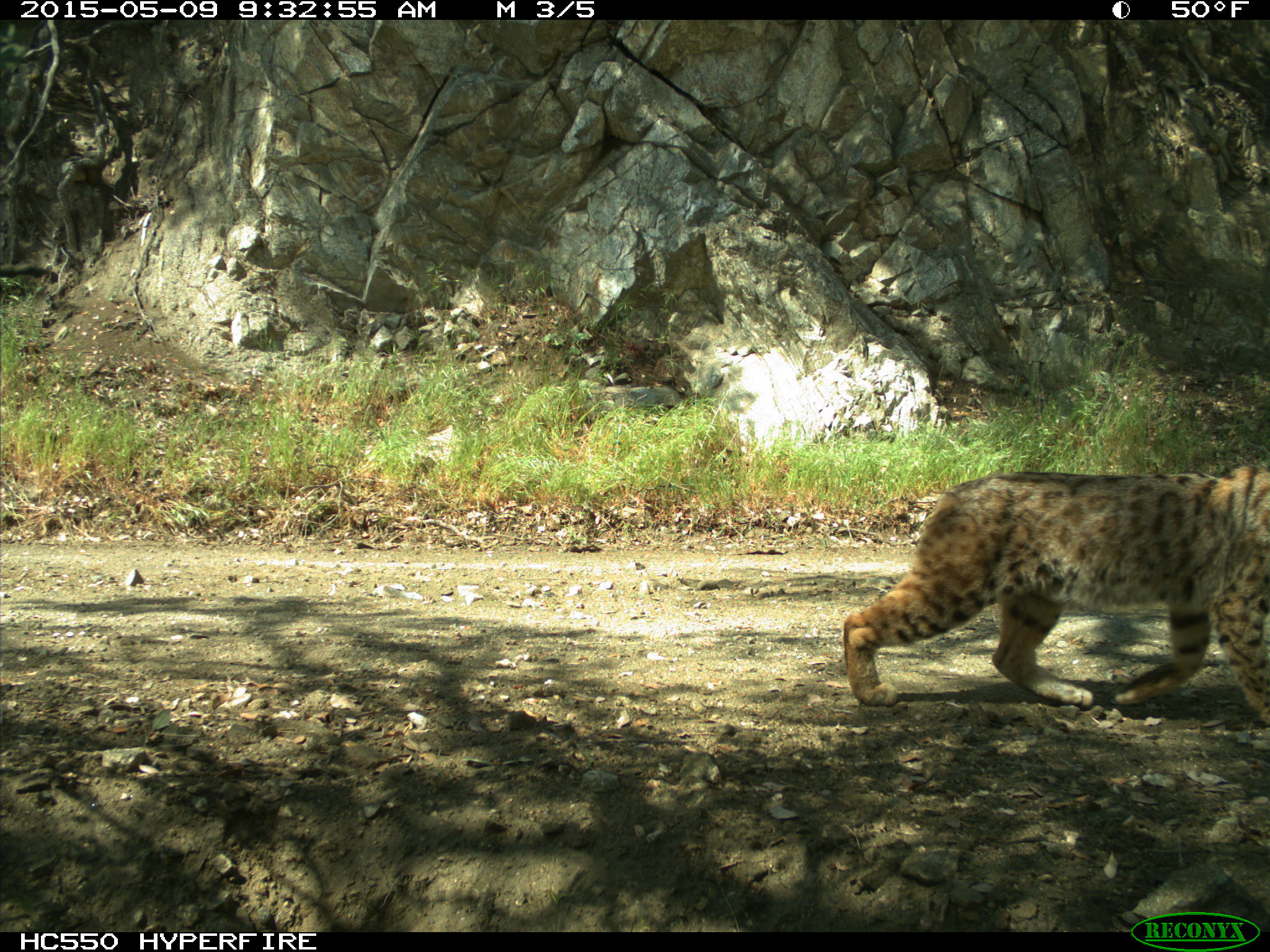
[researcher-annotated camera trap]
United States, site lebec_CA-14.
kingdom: Animalia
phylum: Chordata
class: Mammalia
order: Carnivora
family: Felidae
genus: Lynx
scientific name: Lynx rufus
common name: bobcat